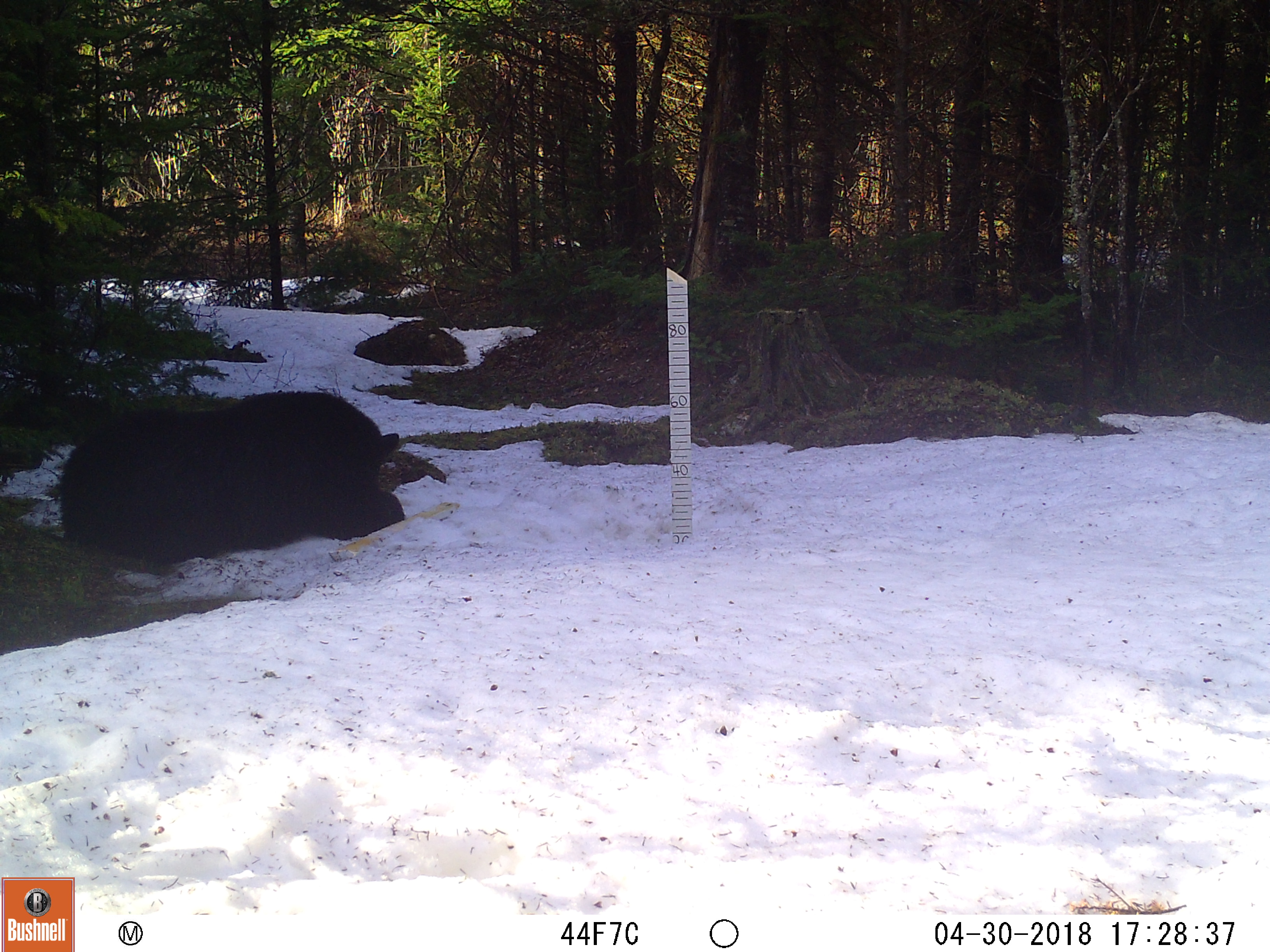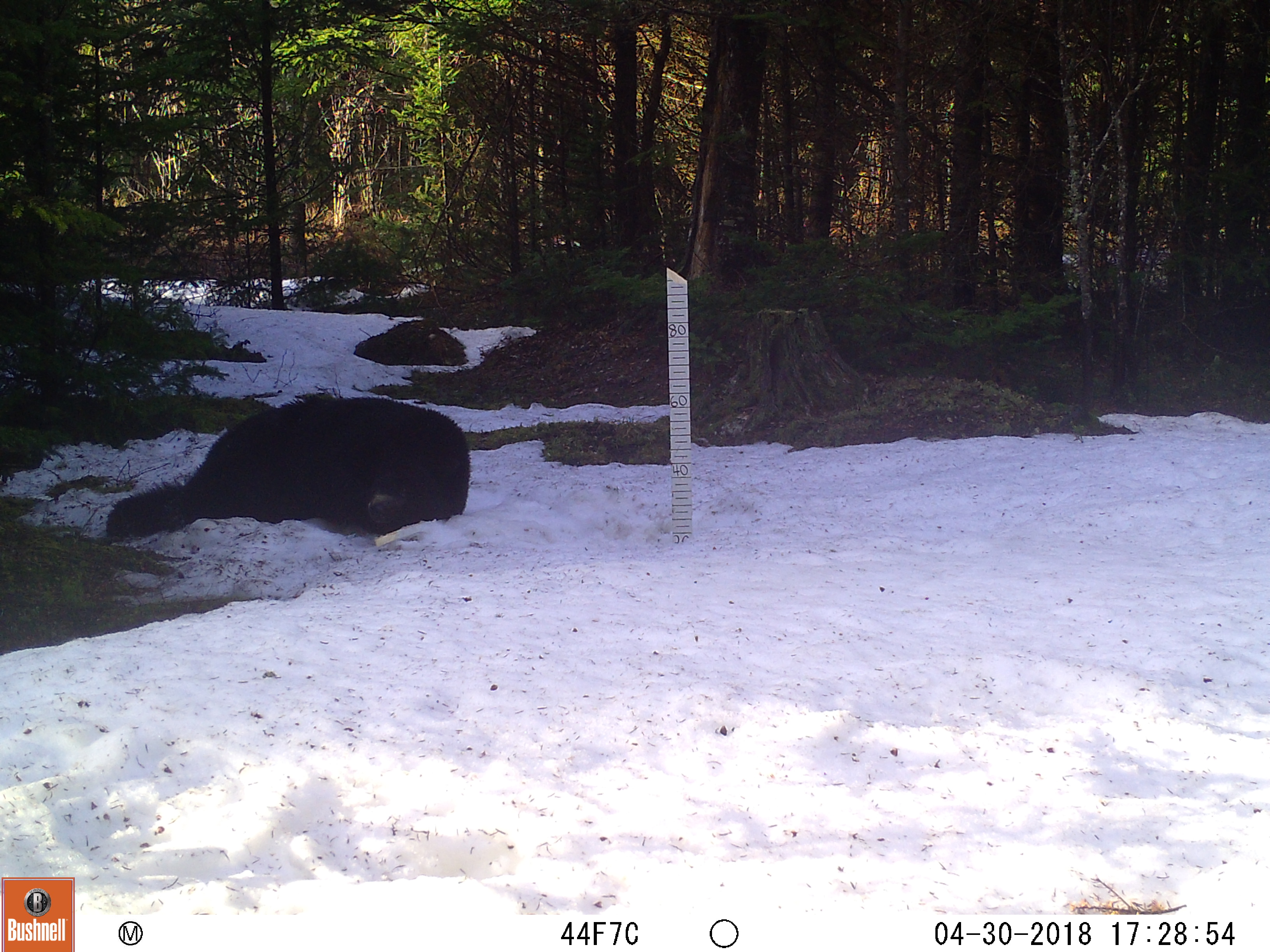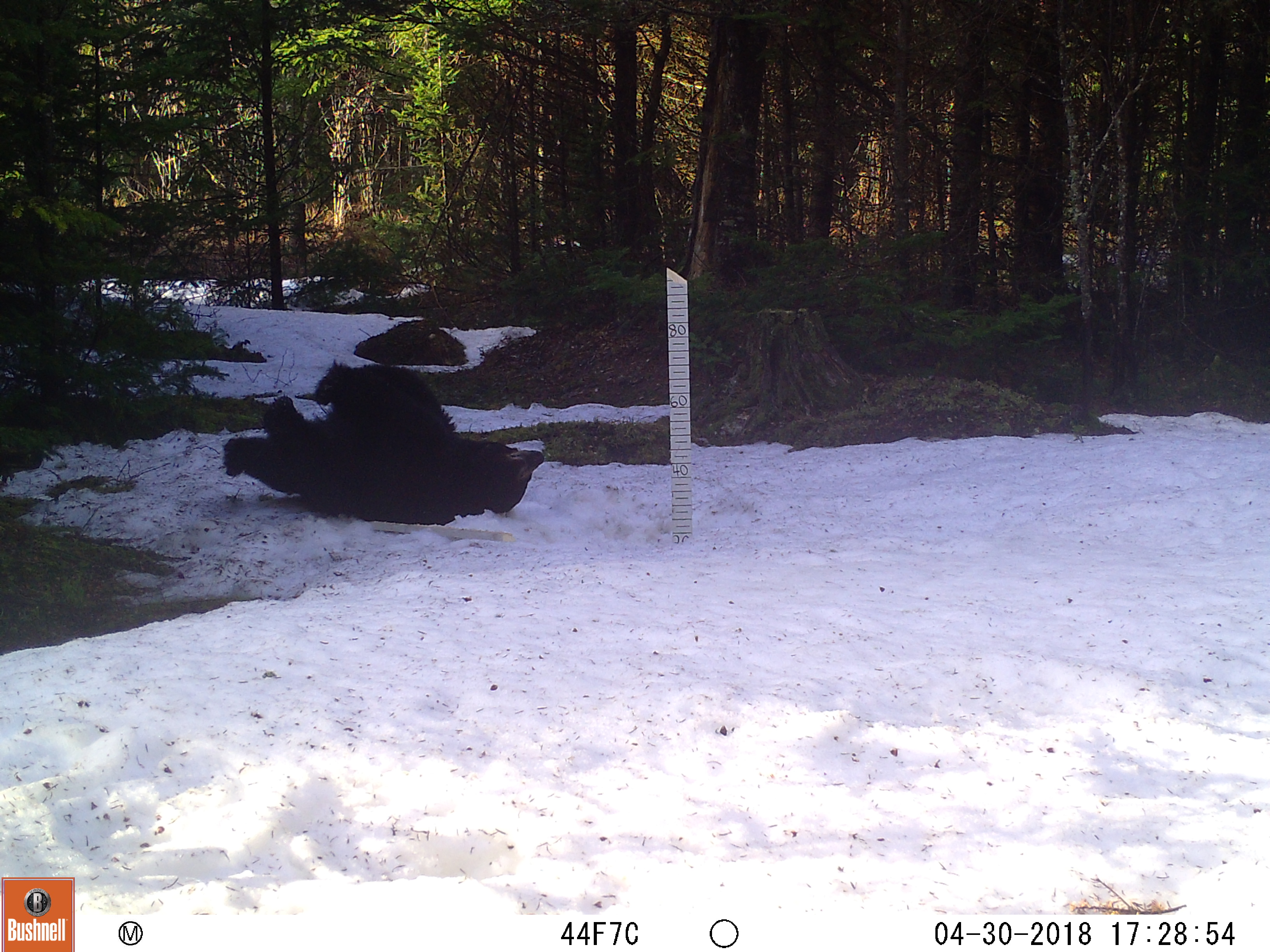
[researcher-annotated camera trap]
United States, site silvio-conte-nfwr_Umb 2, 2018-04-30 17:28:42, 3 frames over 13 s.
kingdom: Animalia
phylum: Chordata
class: Mammalia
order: Carnivora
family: Ursidae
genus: Ursus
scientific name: Ursus americanus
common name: black bear